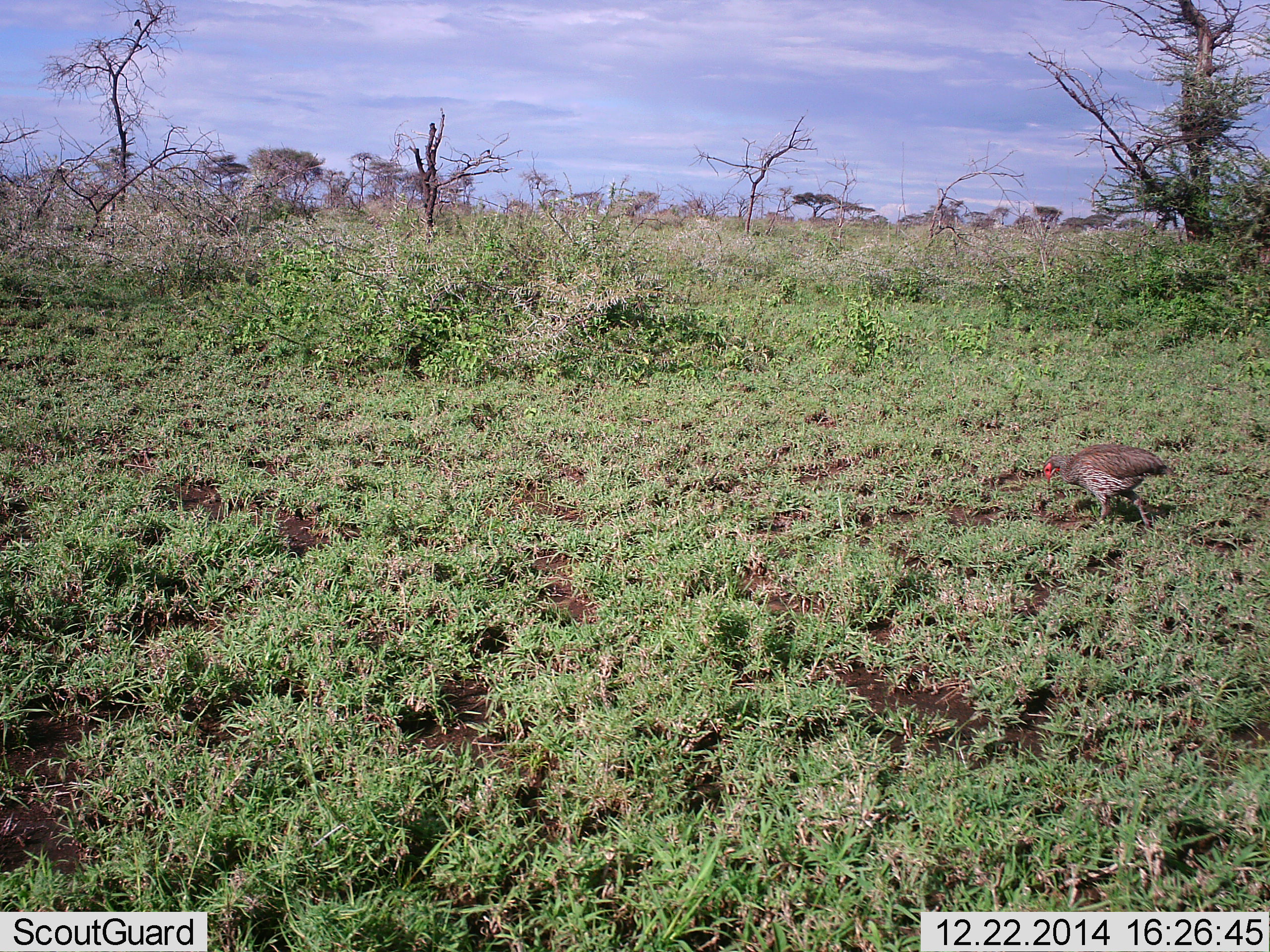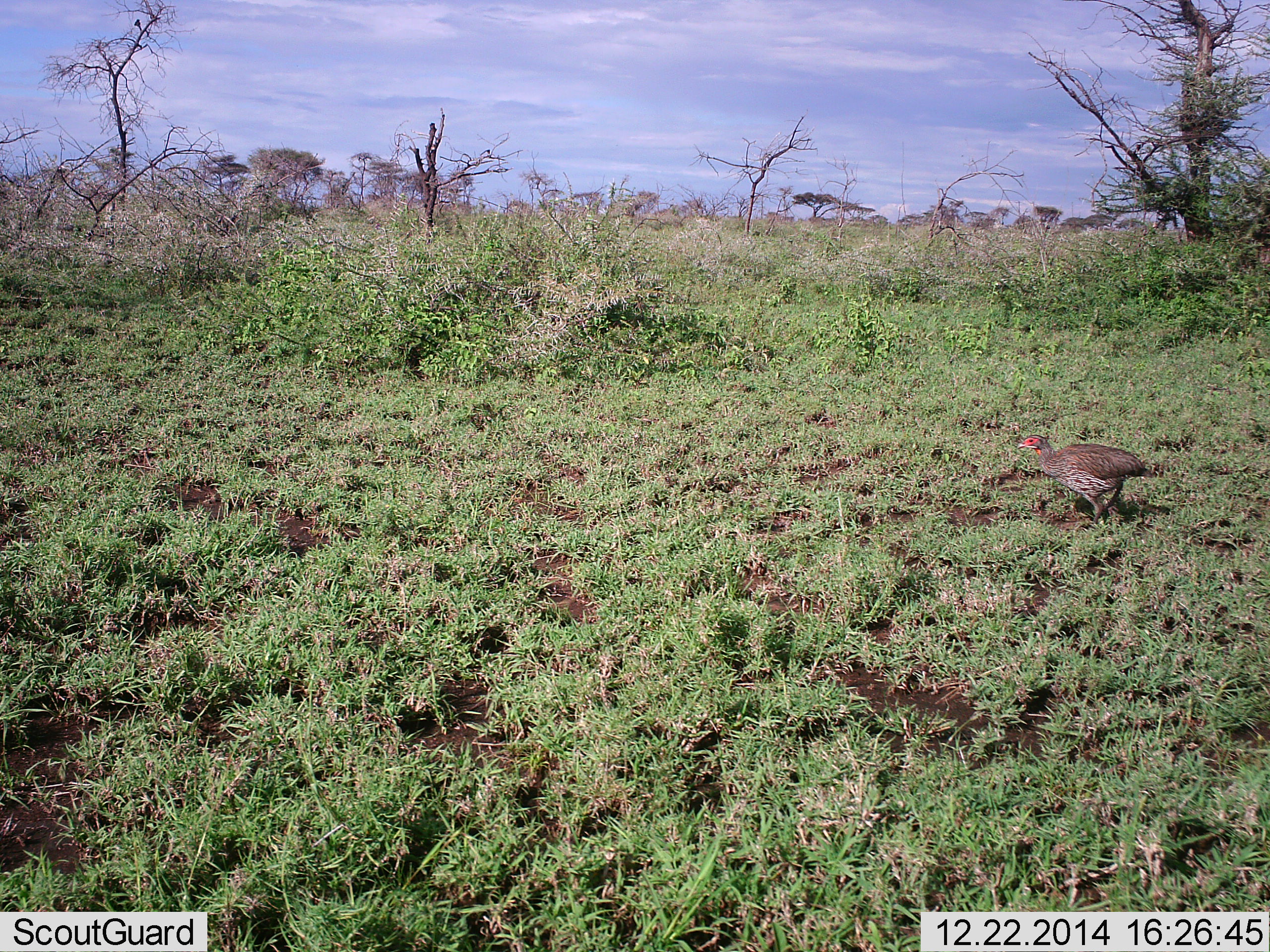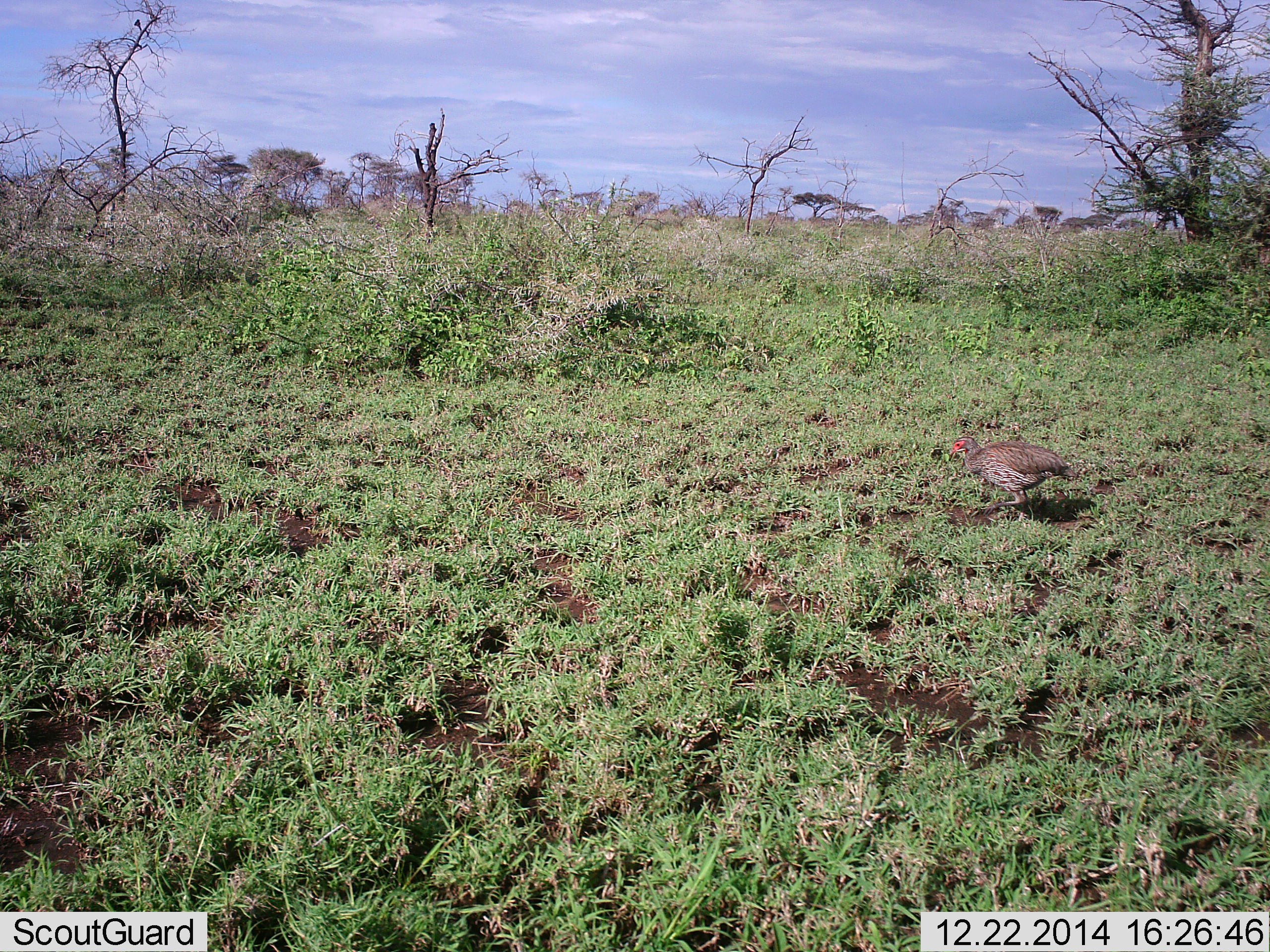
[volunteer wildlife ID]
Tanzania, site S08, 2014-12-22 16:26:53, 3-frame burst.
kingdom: Animalia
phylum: Chordata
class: Aves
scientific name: Aves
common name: bird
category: otherbird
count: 1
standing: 30%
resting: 0%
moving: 80%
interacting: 0%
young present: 0%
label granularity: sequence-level